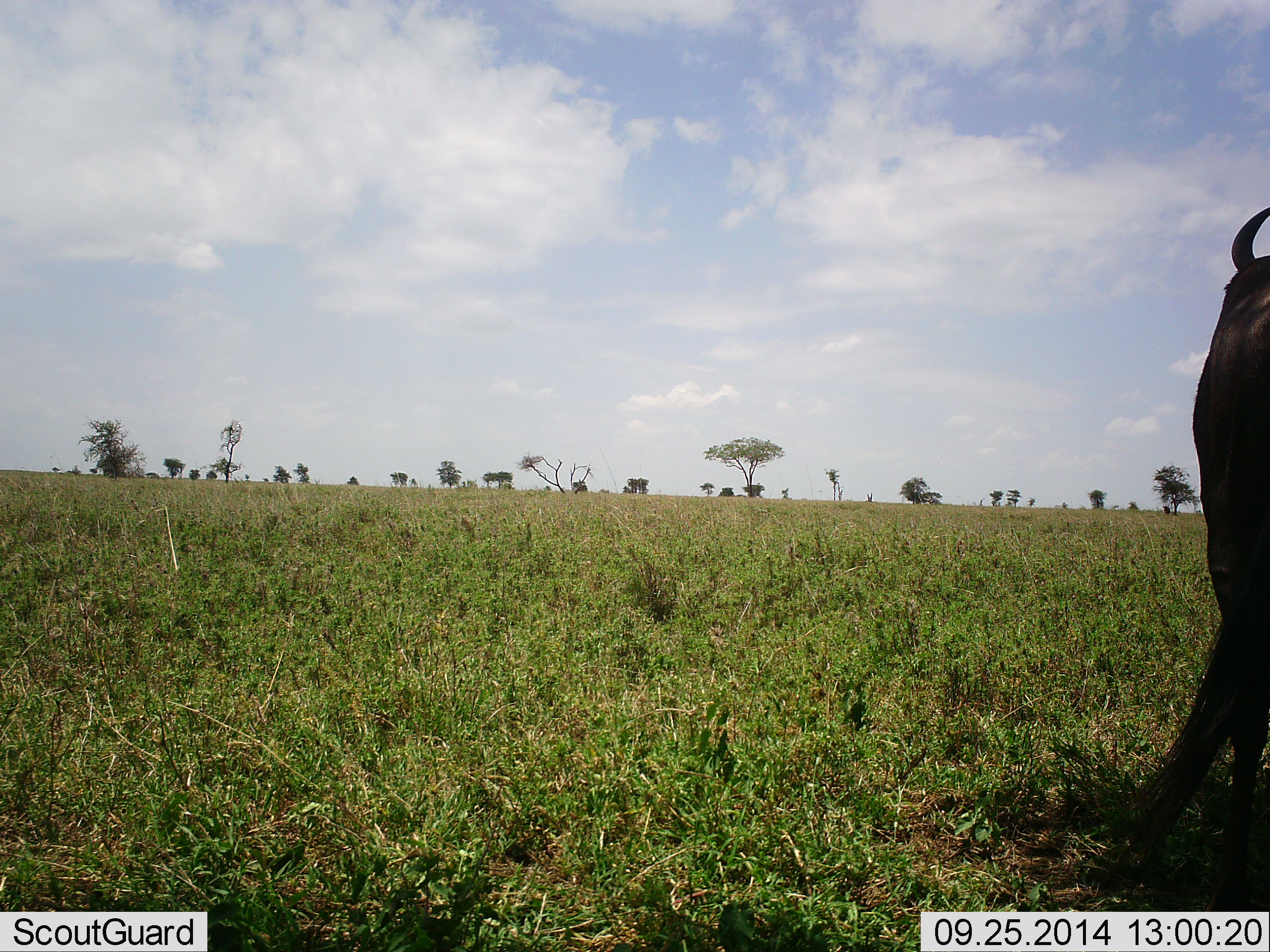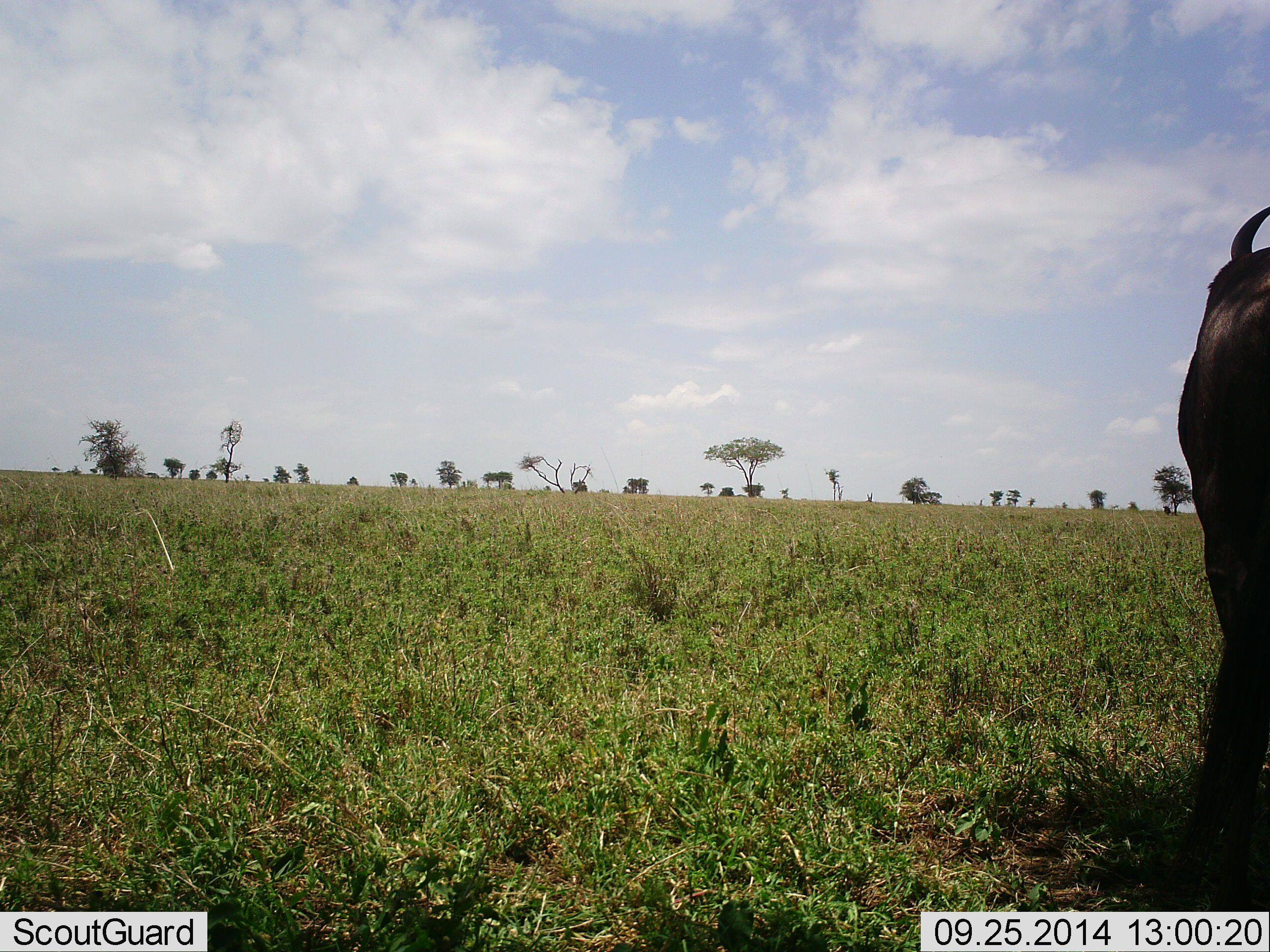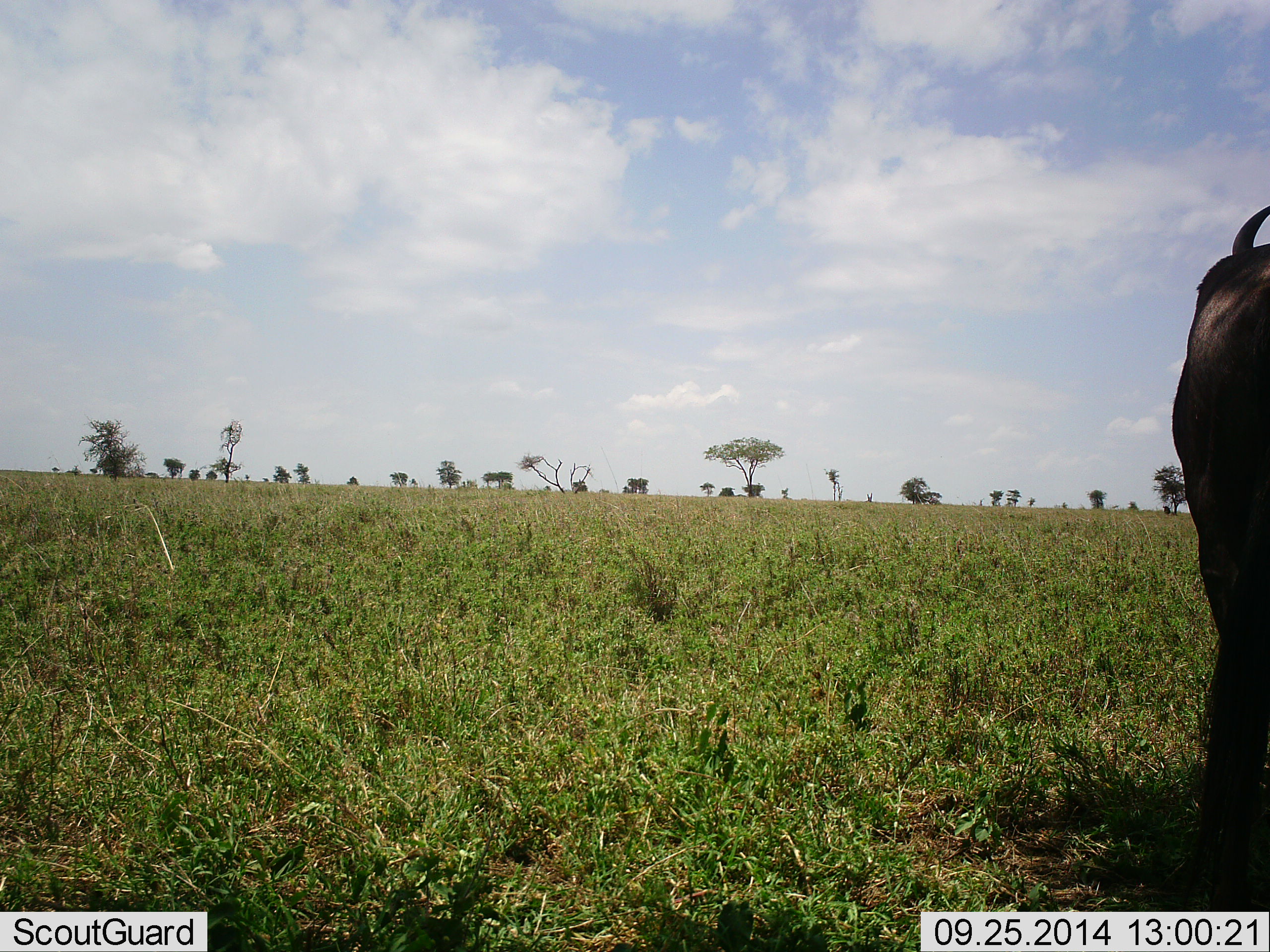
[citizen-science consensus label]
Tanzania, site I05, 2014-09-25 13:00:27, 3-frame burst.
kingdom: Animalia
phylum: Chordata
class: Mammalia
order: Artiodactyla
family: Bovidae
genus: Connochaetes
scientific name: Connochaetes taurinus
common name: blue wildebeest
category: wildebeest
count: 1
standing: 80%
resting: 0%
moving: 20%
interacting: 0%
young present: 0%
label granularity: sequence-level